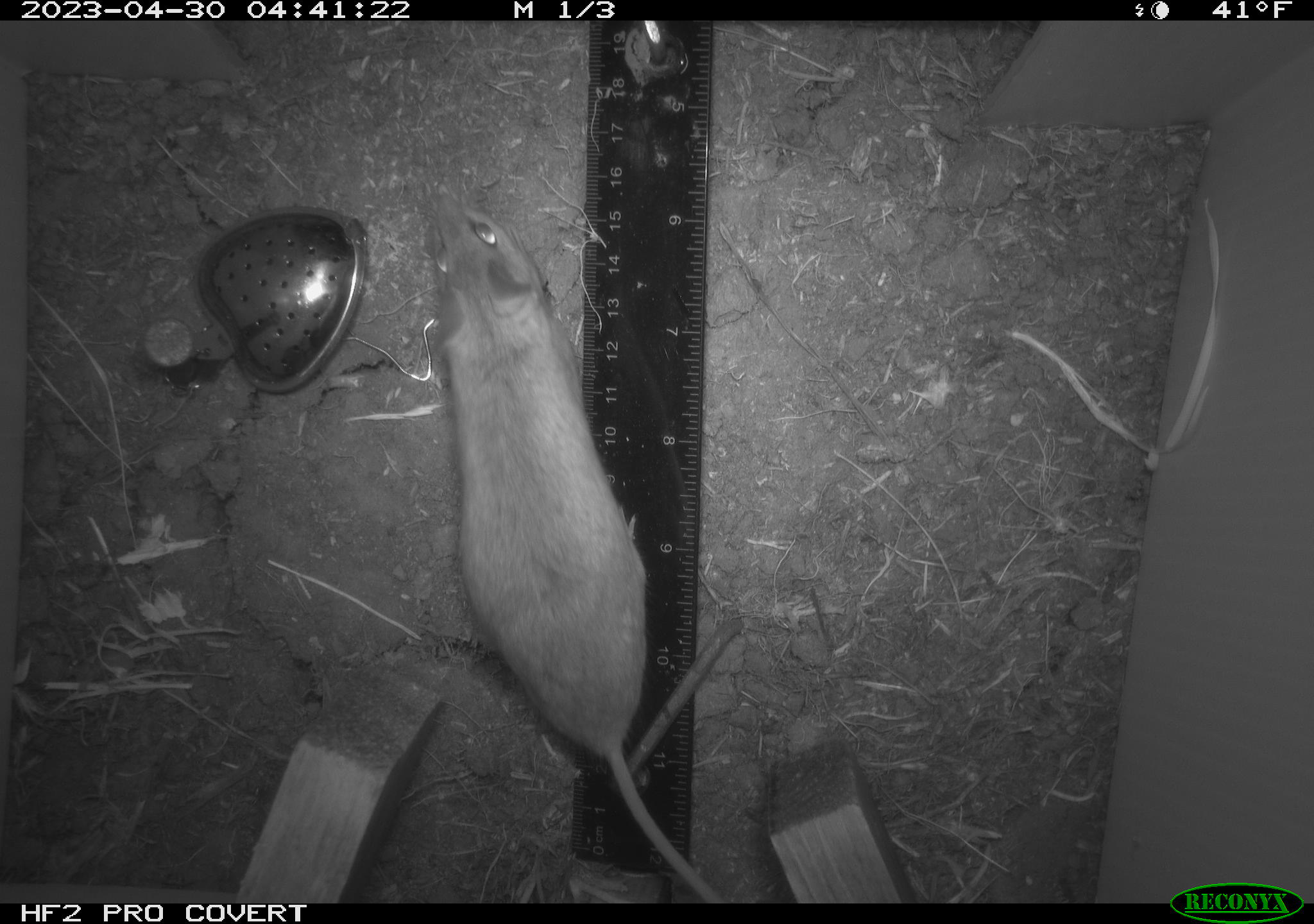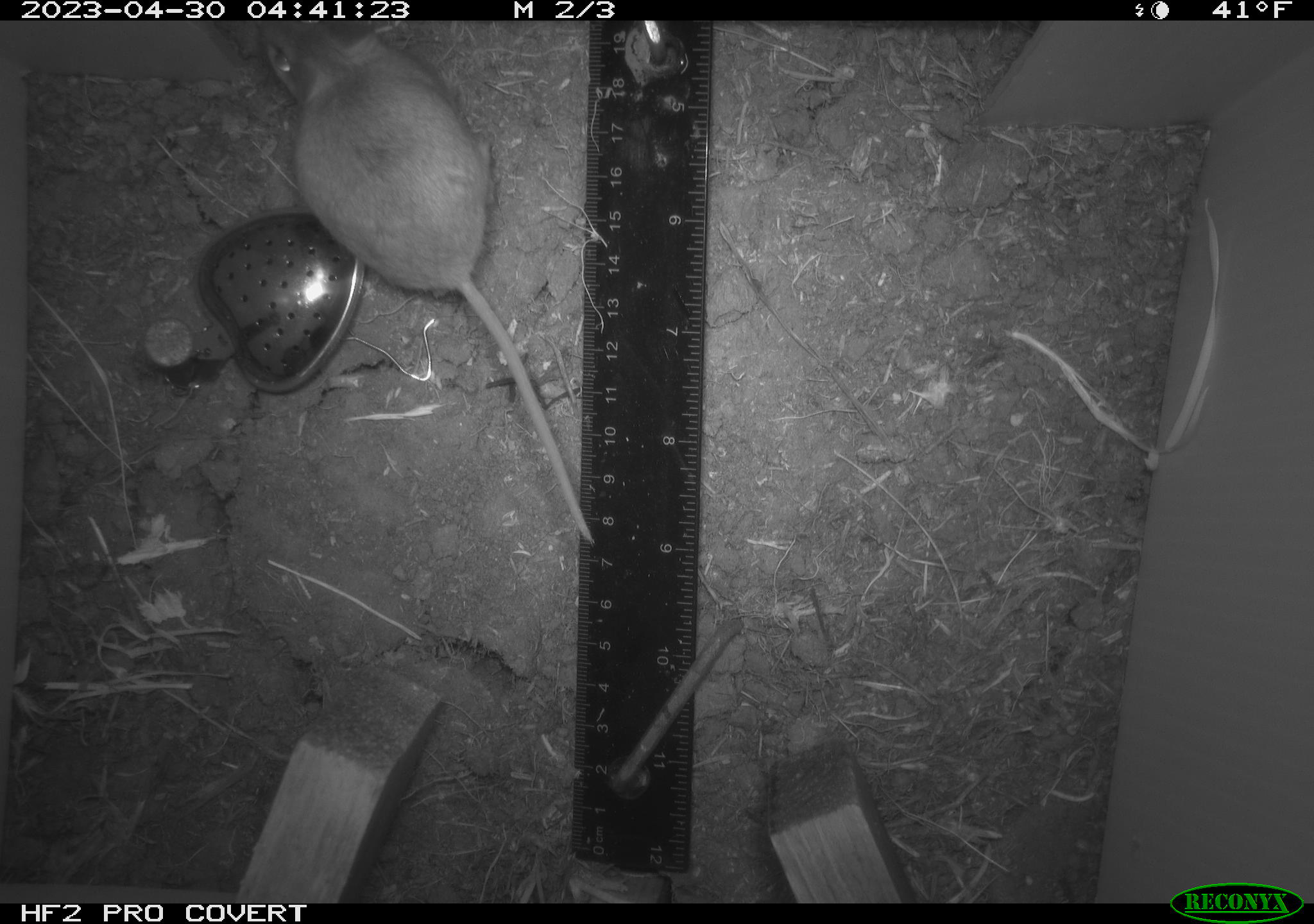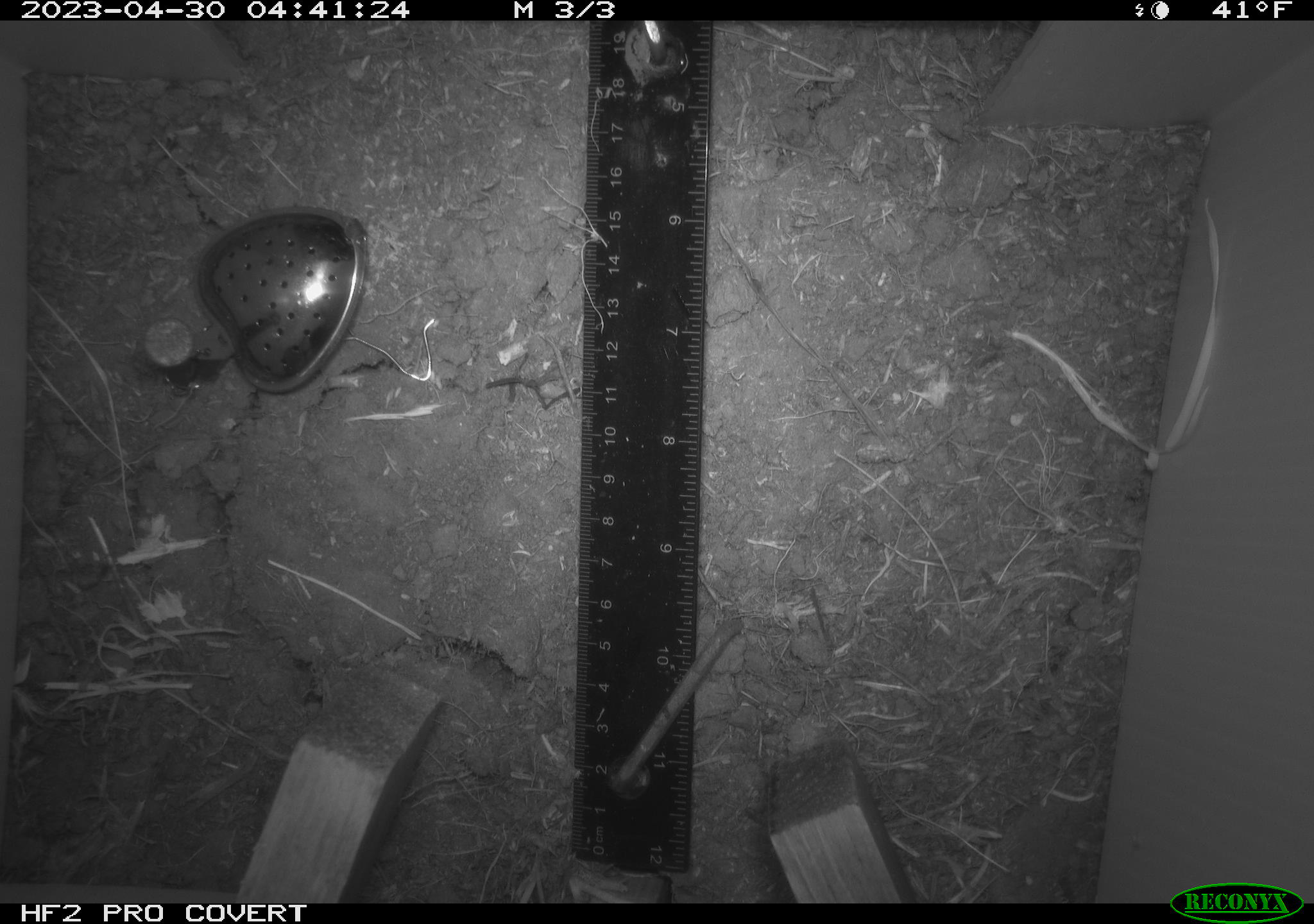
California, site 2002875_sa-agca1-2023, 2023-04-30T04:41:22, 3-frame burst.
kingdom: Animalia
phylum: Chordata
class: Mammalia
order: Rodentia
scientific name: Rodentia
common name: mouse species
Mouse species (Rodentia).